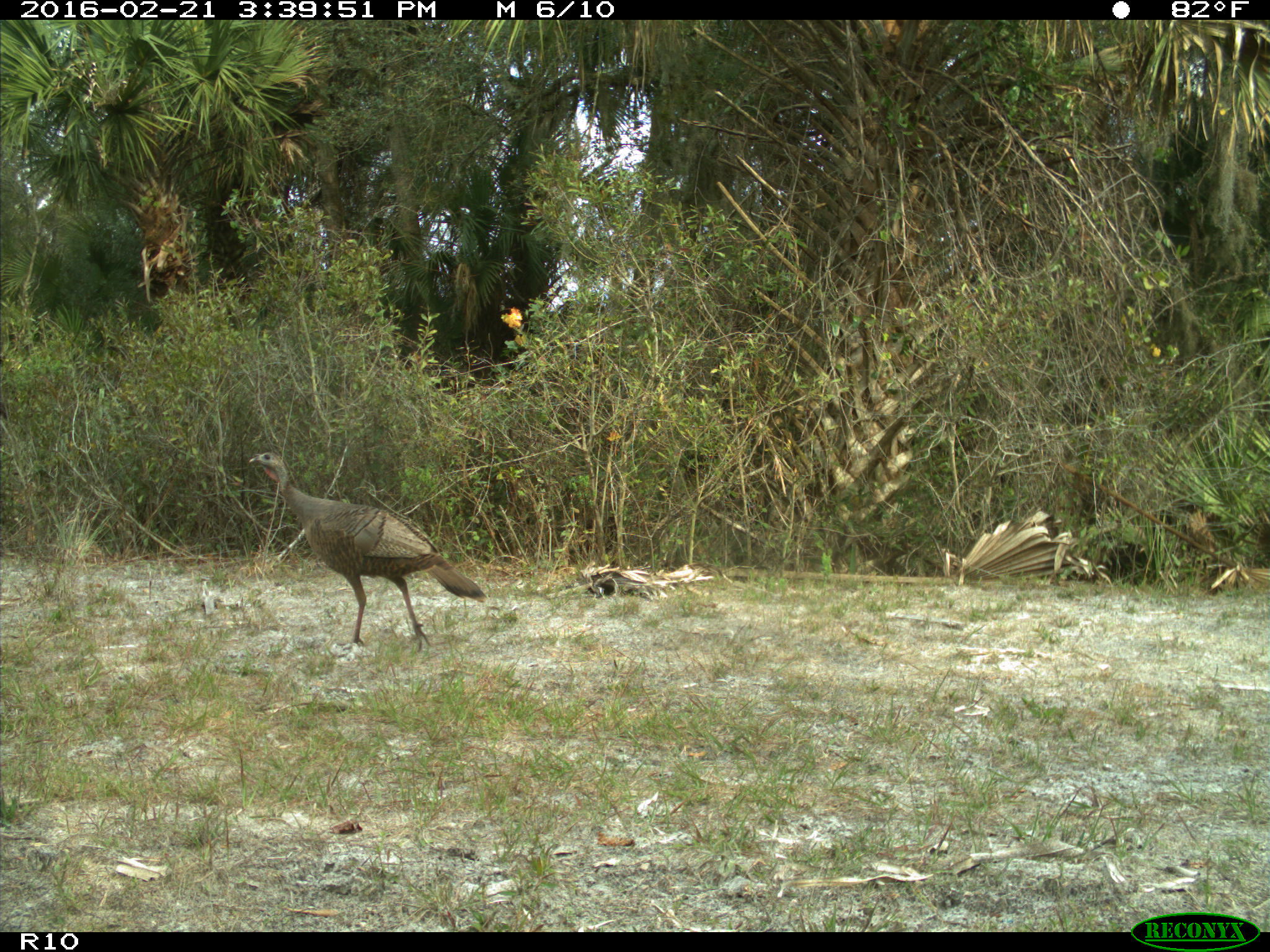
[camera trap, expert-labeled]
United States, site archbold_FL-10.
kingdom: Animalia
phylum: Chordata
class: Aves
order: Galliformes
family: Phasianidae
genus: Meleagris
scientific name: Meleagris gallopavo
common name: wild turkey